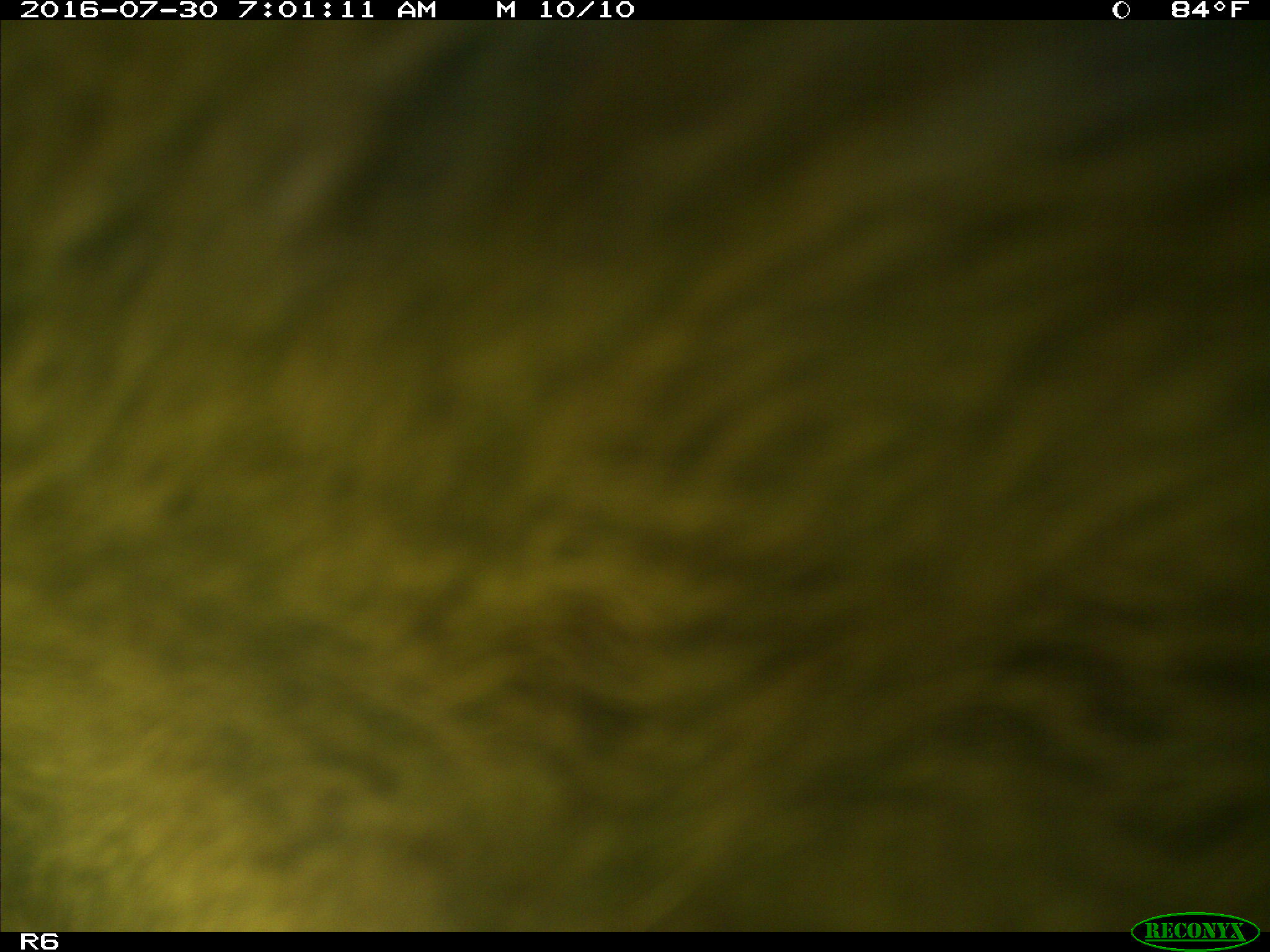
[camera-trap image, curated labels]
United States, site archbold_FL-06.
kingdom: Animalia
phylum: Chordata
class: Mammalia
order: Artiodactyla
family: Bovidae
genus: Bos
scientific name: Bos taurus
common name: domestic cow